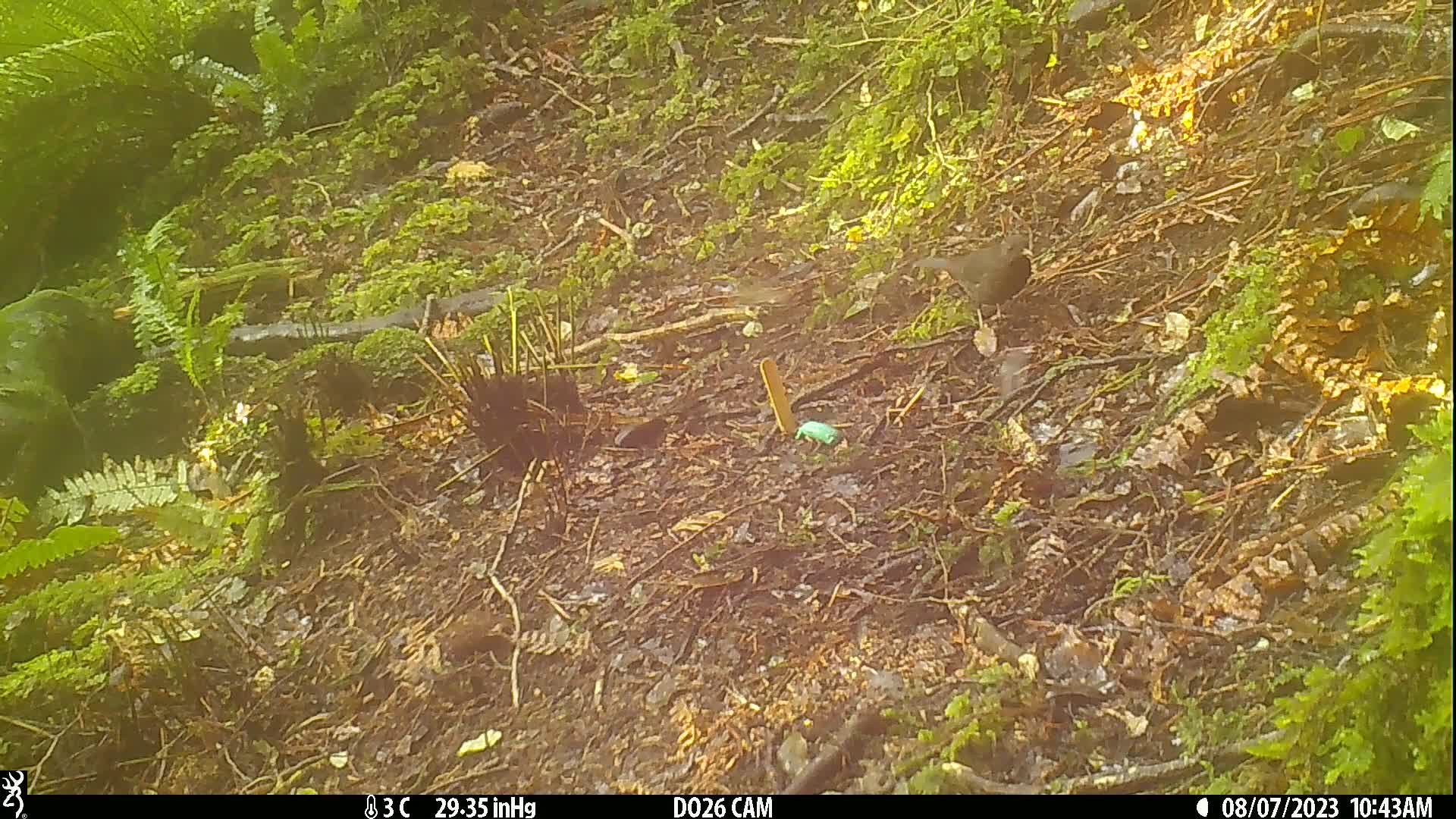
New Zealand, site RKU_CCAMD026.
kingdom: Animalia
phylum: Chordata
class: Aves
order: Passeriformes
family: Turdidae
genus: Turdus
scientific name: Turdus merula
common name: eurasian blackbird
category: blackbird